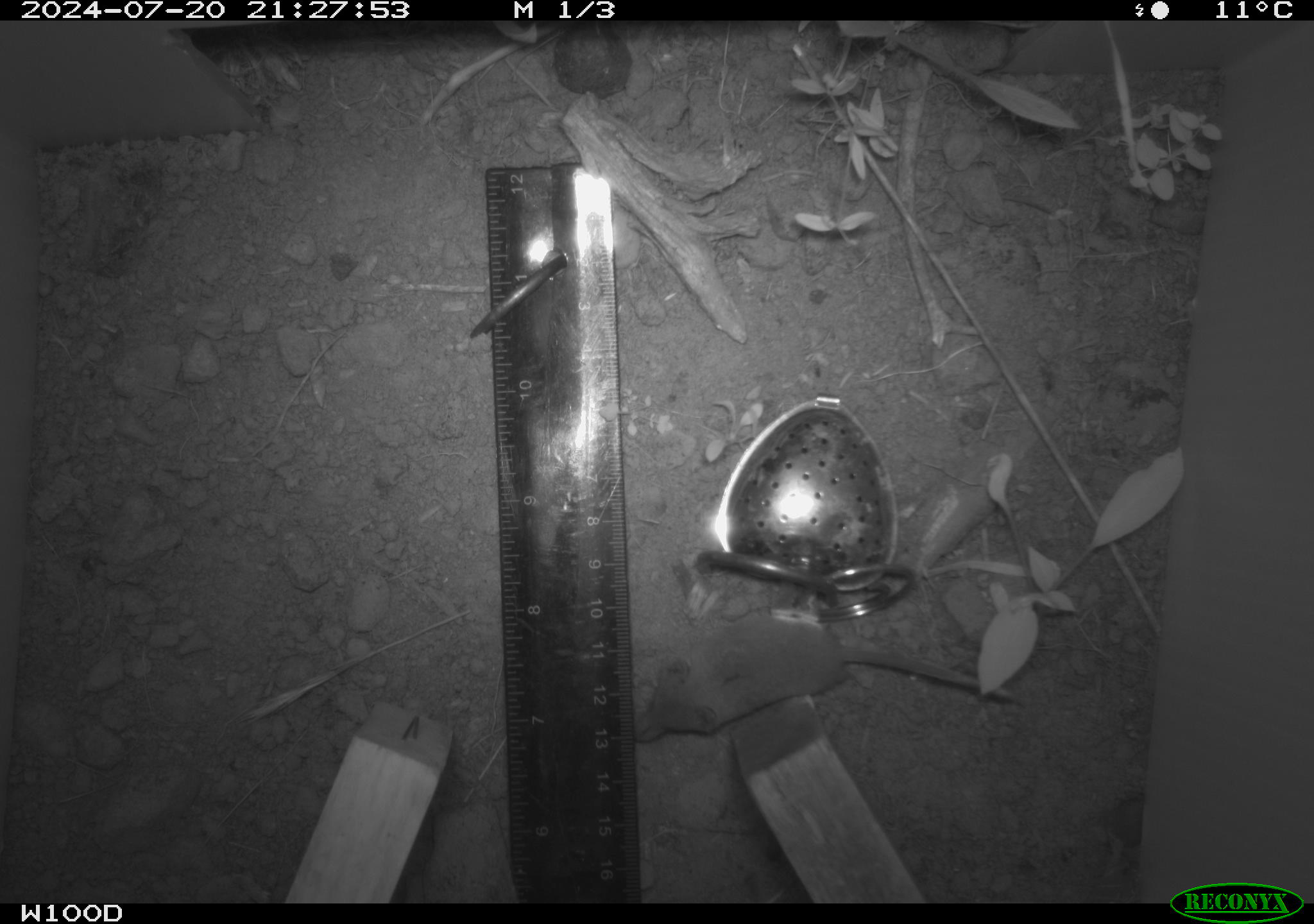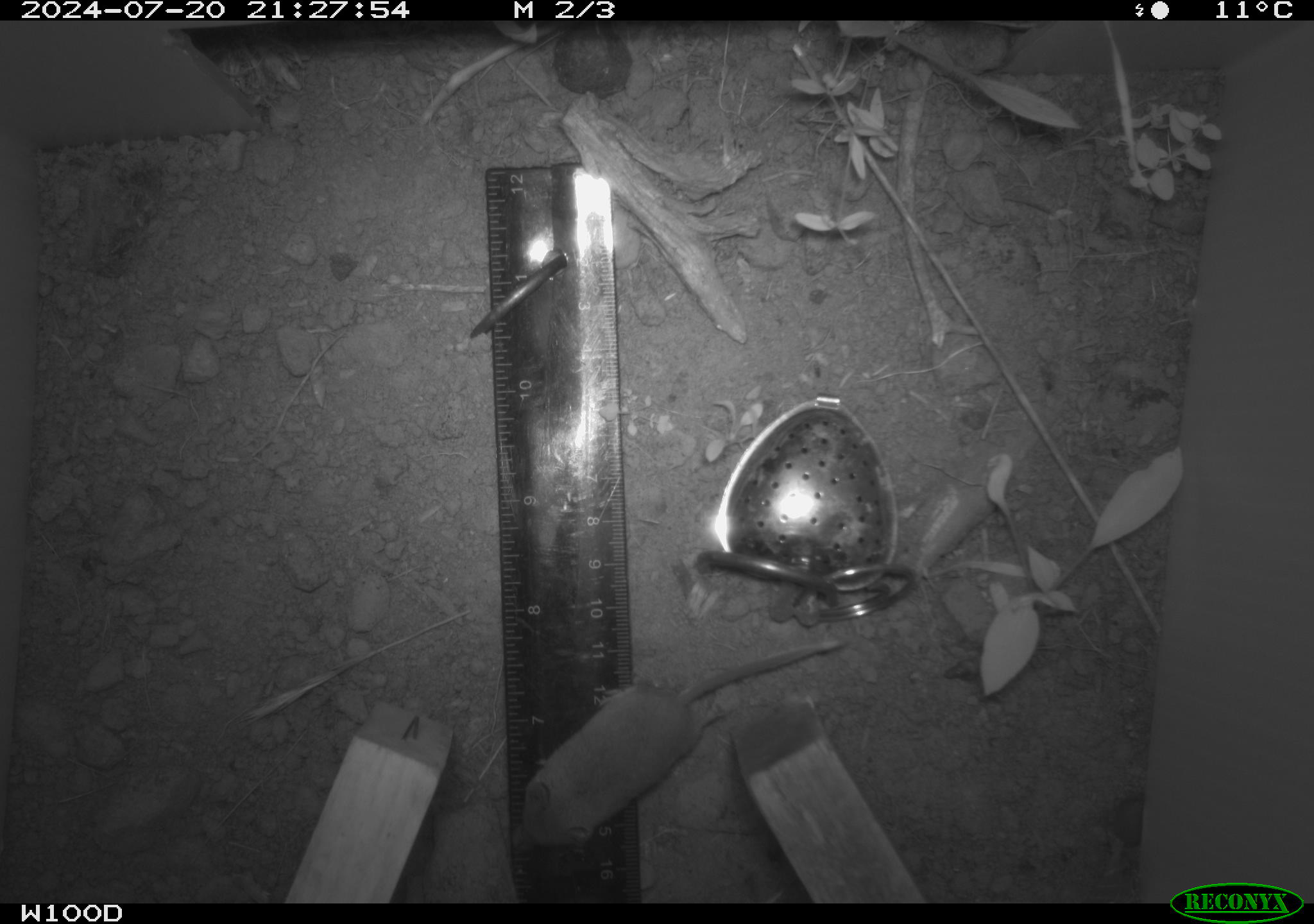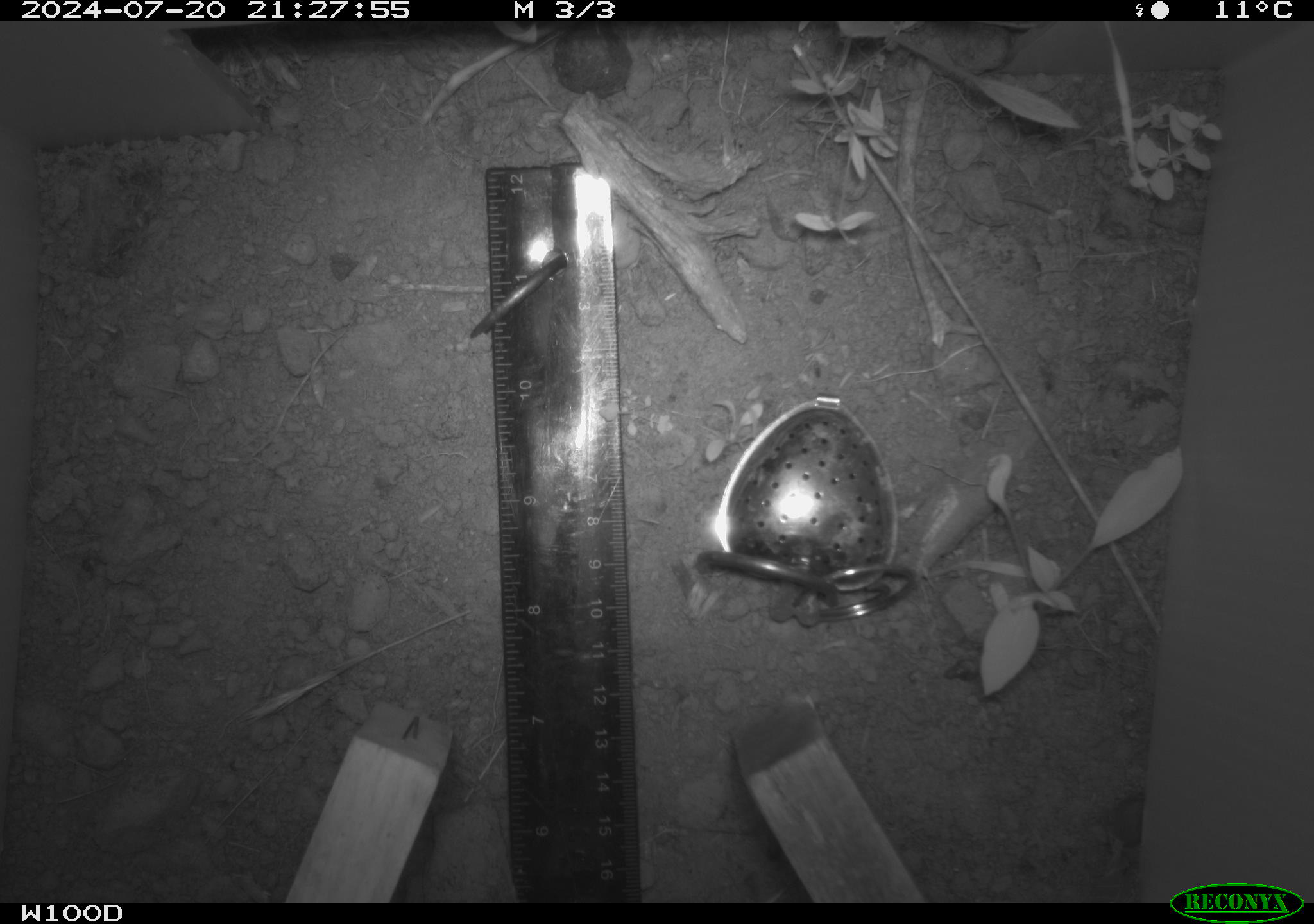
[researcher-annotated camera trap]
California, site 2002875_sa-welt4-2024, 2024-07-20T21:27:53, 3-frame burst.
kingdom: Animalia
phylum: Chordata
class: Mammalia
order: Eulipotyphla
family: Soricidae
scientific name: Soricidae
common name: shrews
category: soricidae family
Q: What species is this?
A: Soricidae family (shrews) (Soricidae).